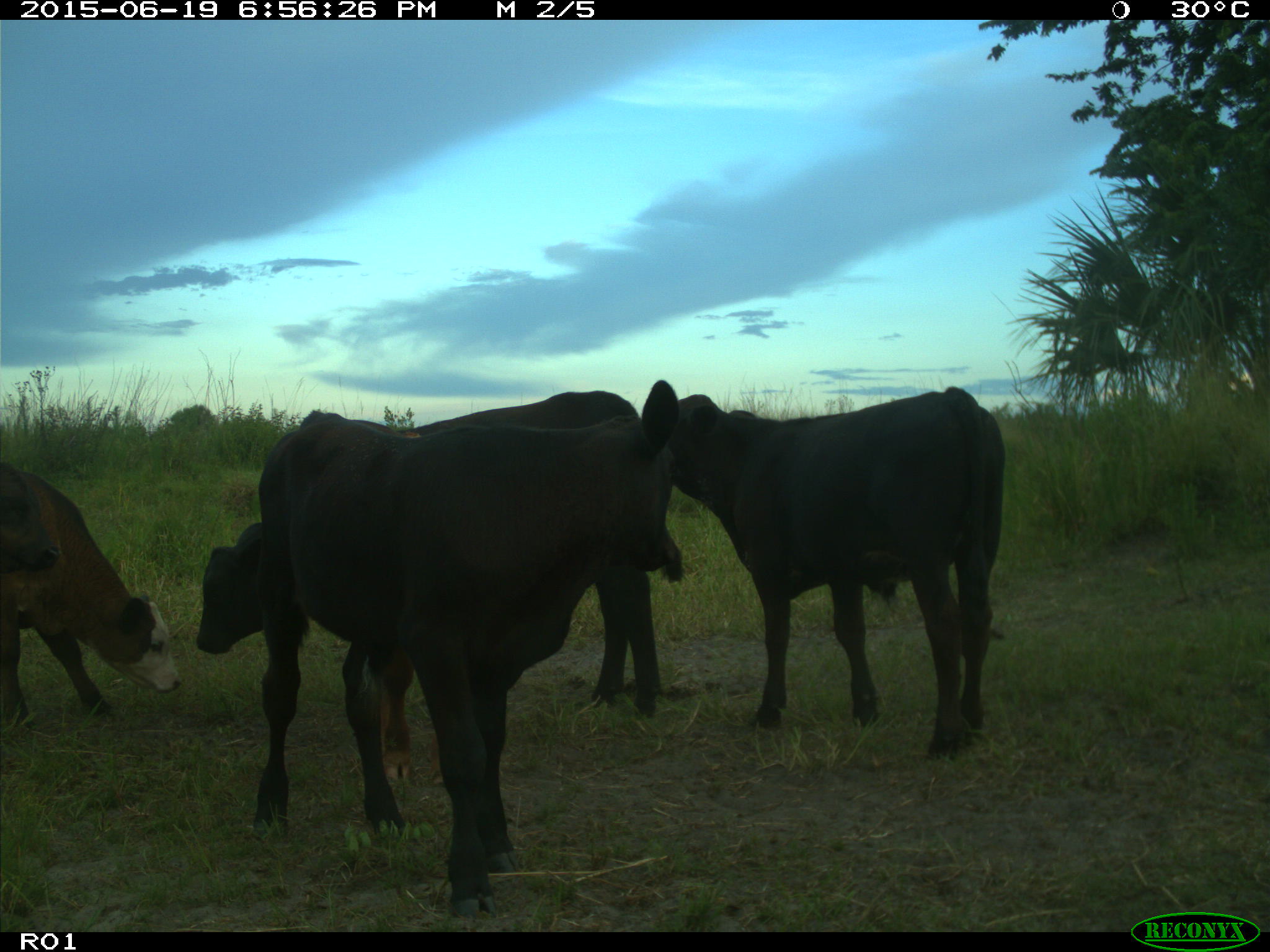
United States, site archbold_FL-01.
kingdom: Animalia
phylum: Chordata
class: Mammalia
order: Artiodactyla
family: Bovidae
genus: Bos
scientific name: Bos taurus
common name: domestic cow